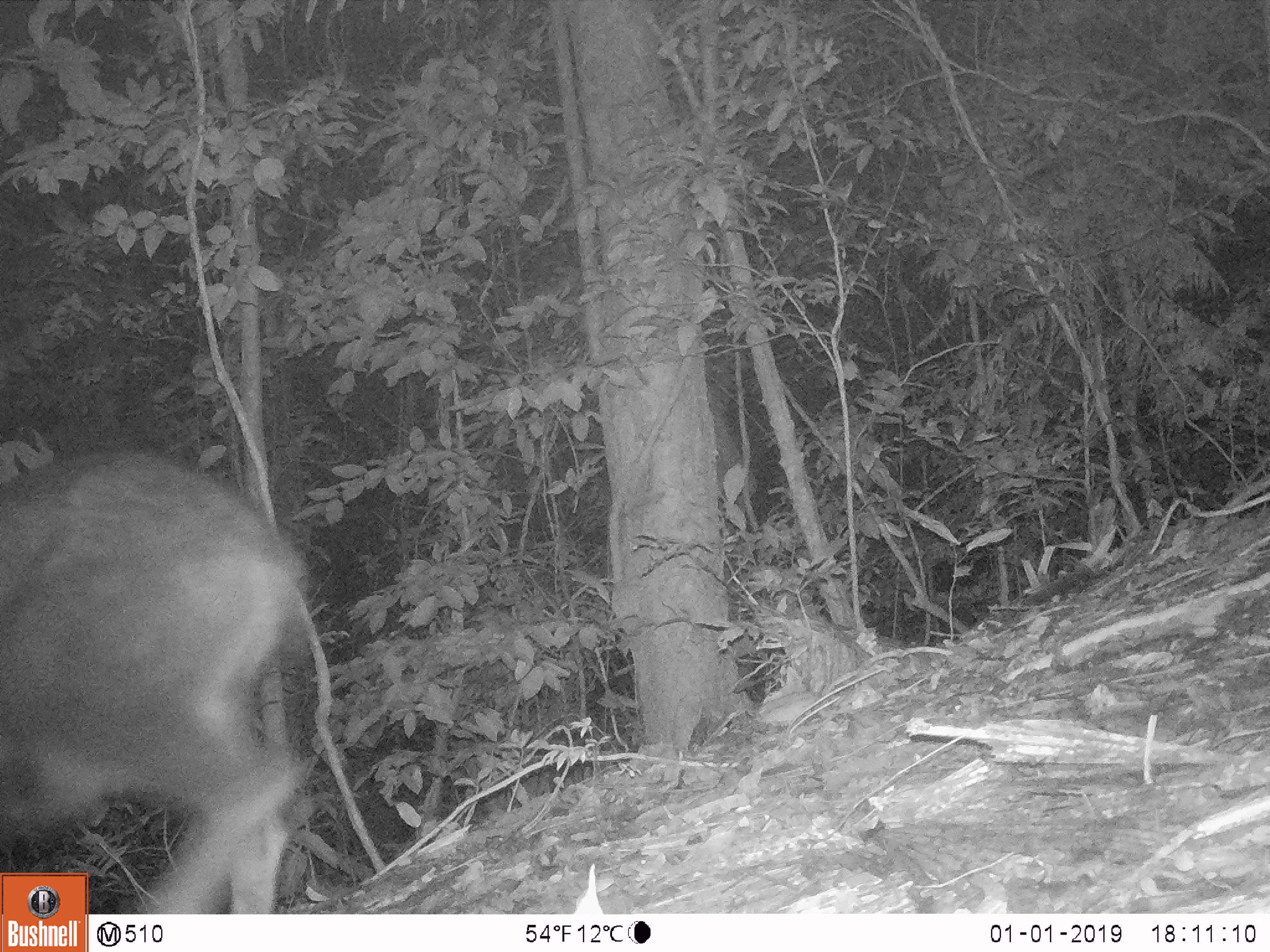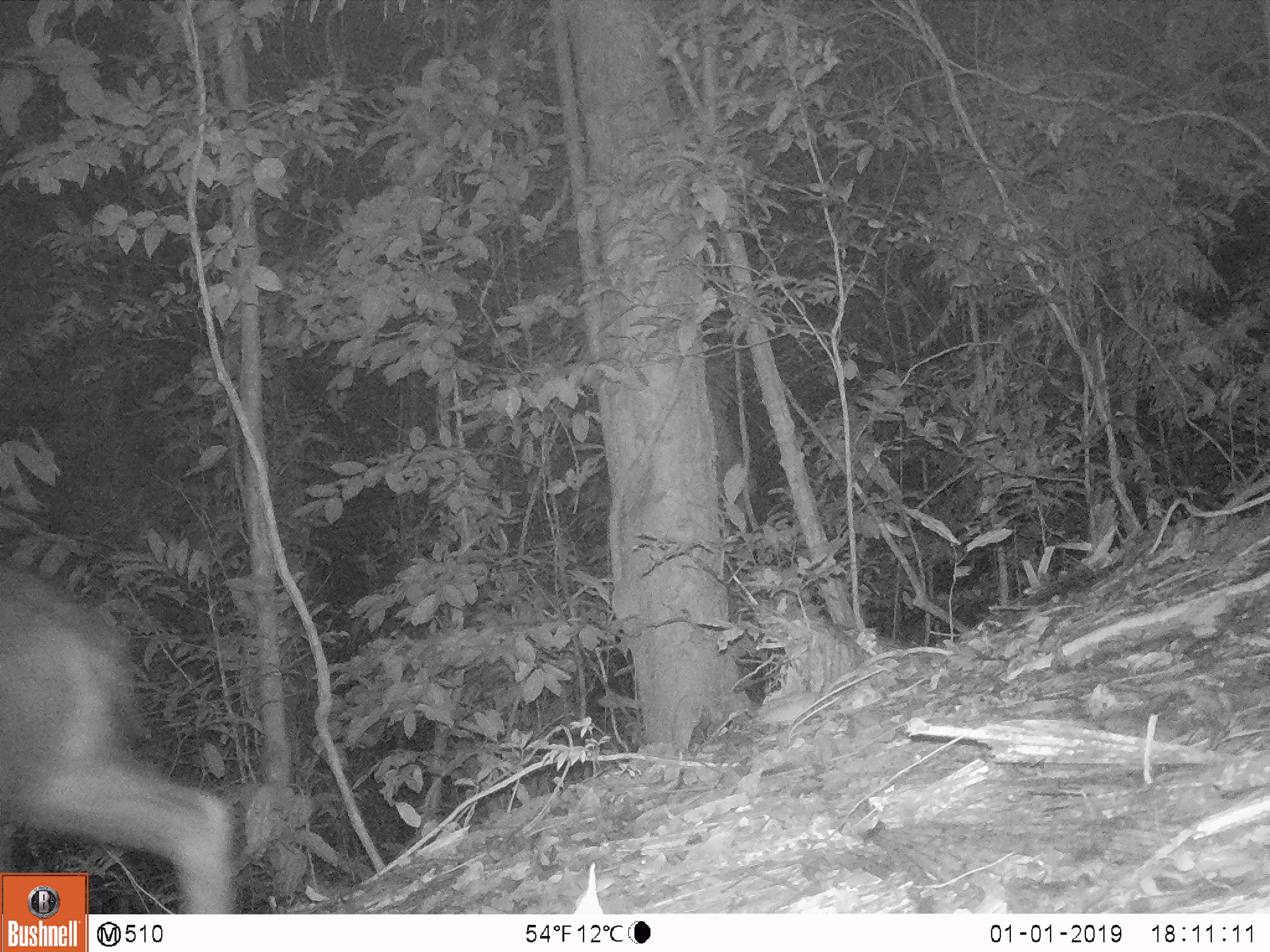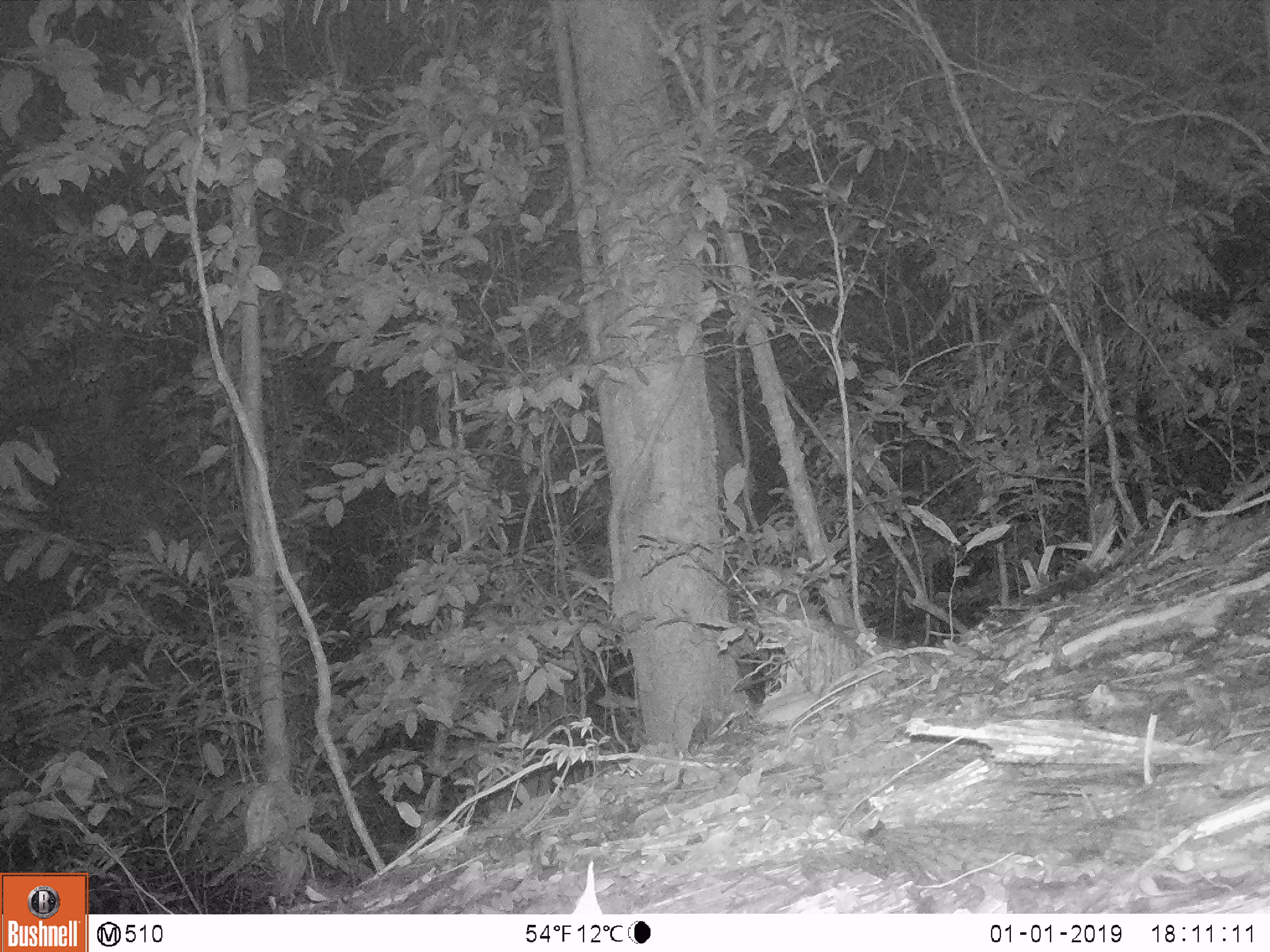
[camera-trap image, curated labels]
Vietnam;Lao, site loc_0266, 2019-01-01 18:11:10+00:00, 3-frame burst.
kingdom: Animalia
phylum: Chordata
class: Mammalia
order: Artiodactyla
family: Bovidae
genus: Capricornis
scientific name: Capricornis sumatraensis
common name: chinese serow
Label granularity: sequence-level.